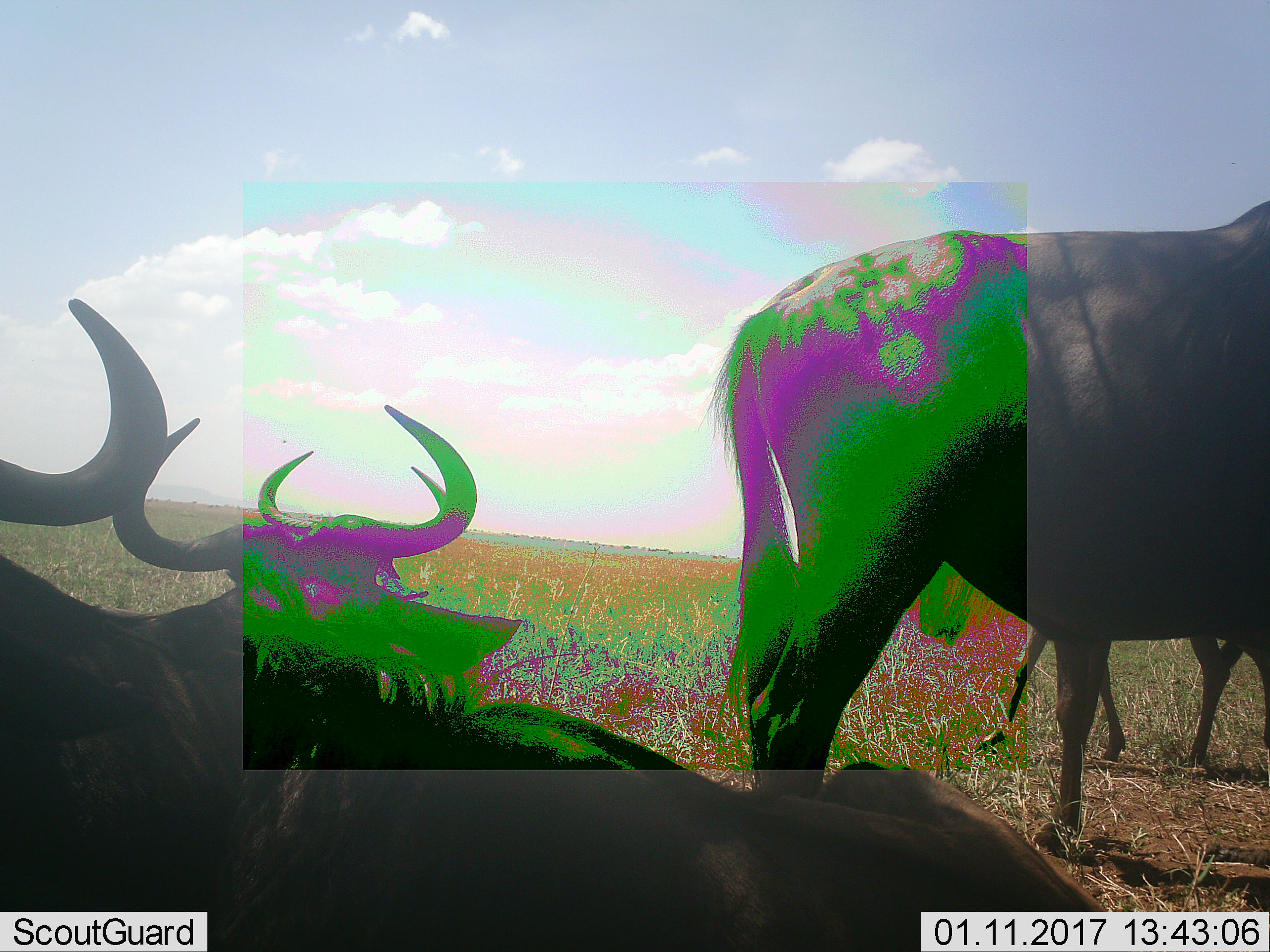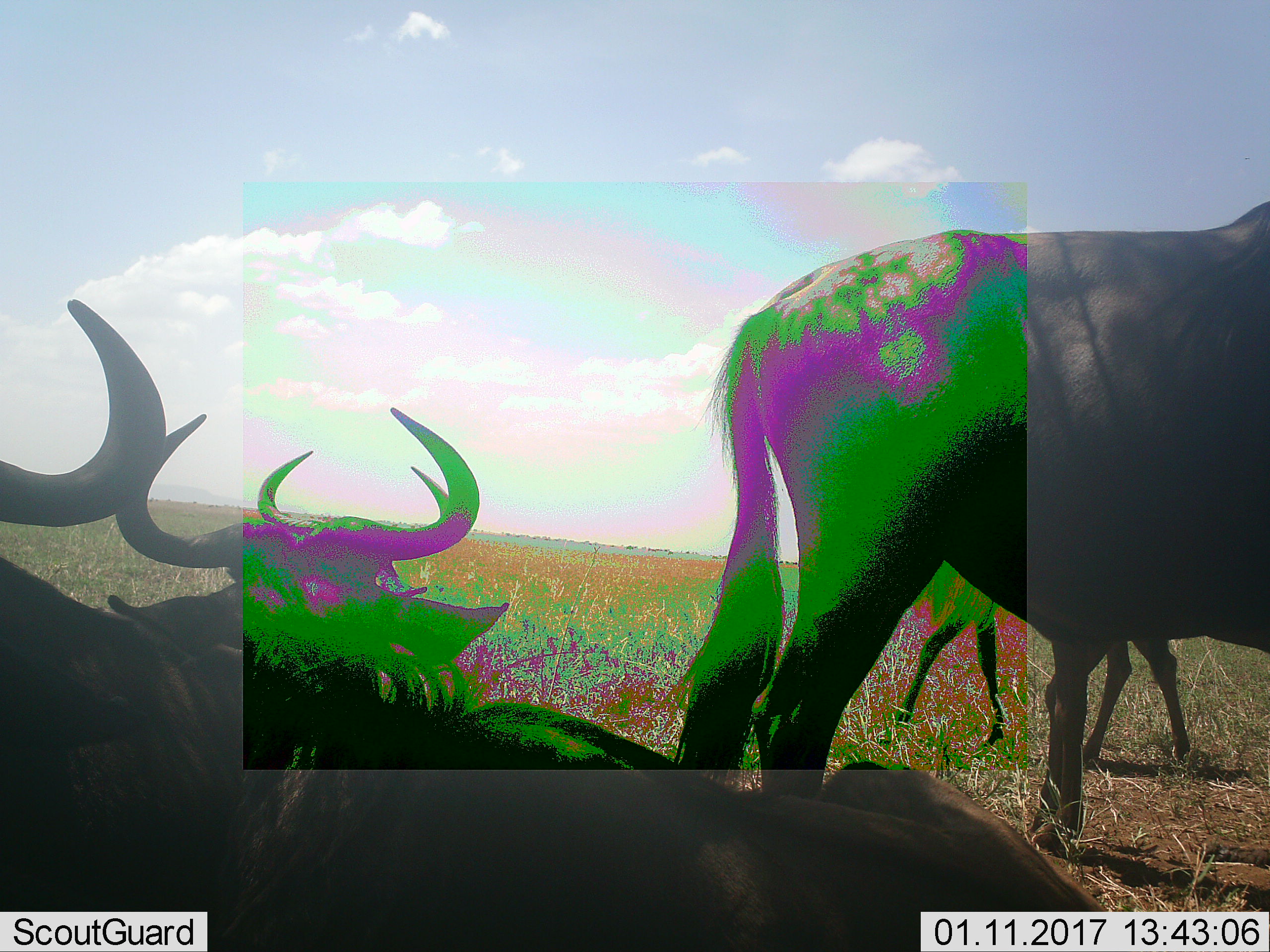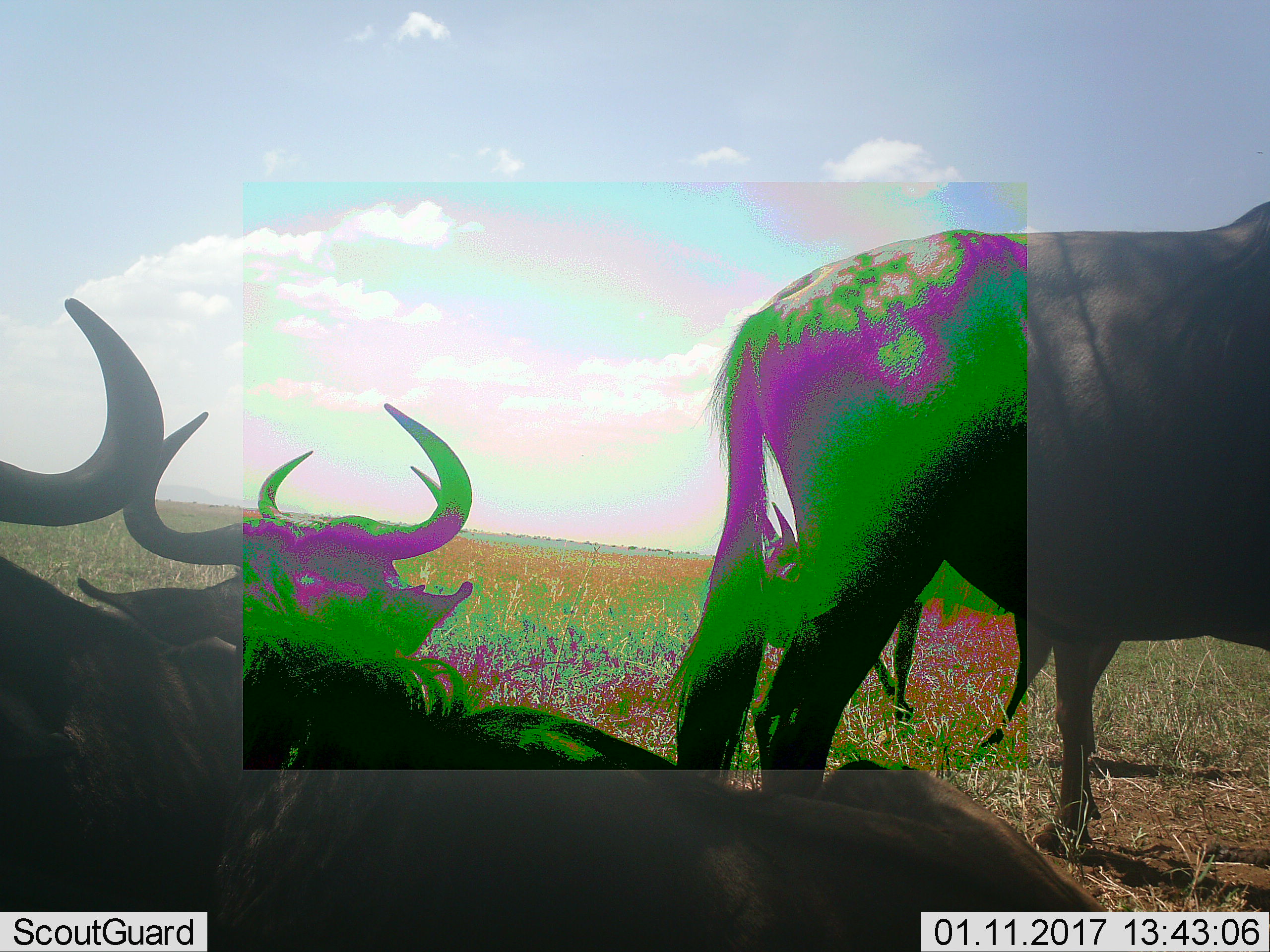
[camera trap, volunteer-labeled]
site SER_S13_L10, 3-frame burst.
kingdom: Animalia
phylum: Chordata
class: Mammalia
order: Artiodactyla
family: Bovidae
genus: Connochaetes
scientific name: Connochaetes taurinus taurinus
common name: blue wildebeest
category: wildebeestblue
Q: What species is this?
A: Wildebeestblue (blue wildebeest) (Connochaetes taurinus taurinus).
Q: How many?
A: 5.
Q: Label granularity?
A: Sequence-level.